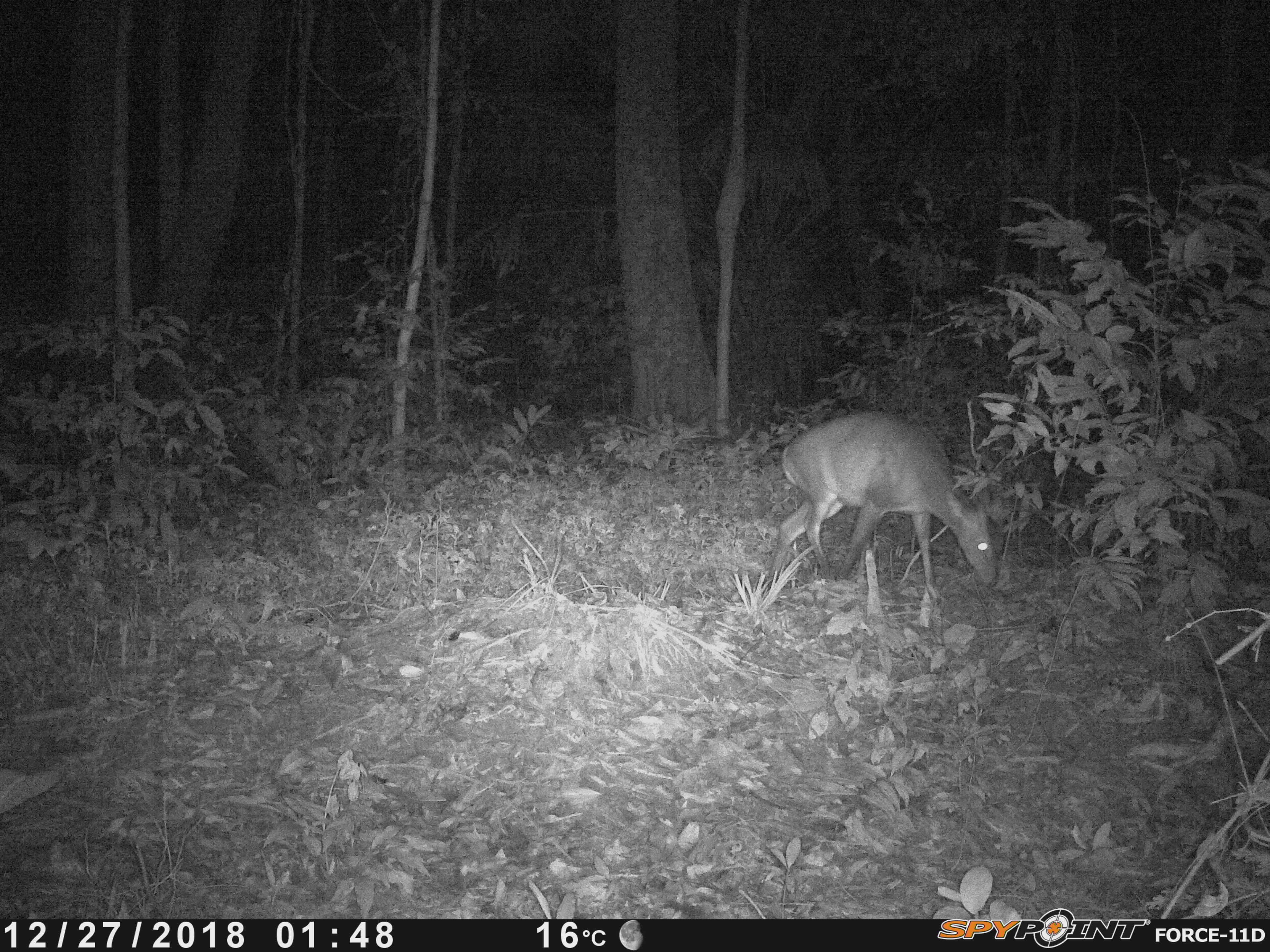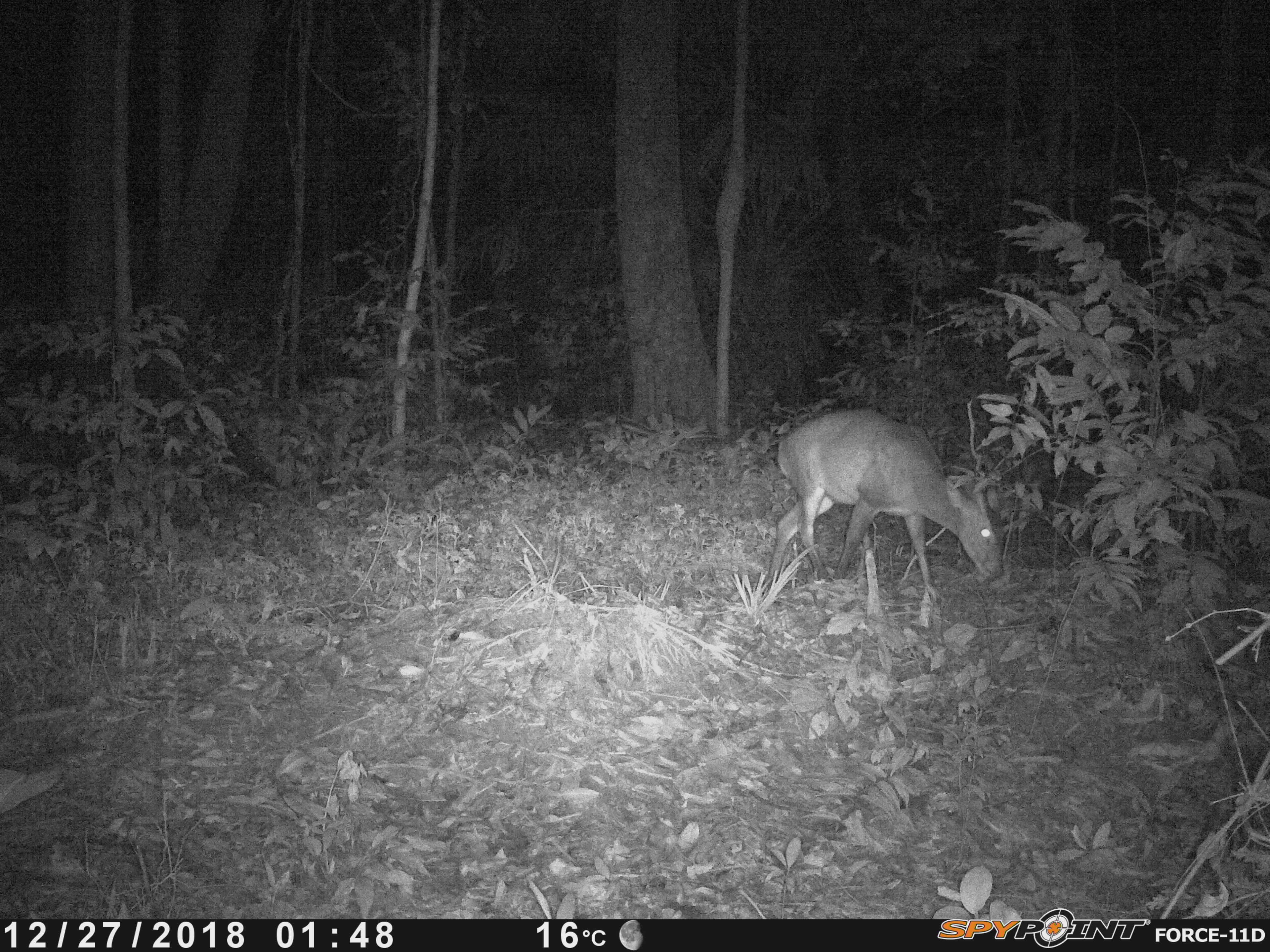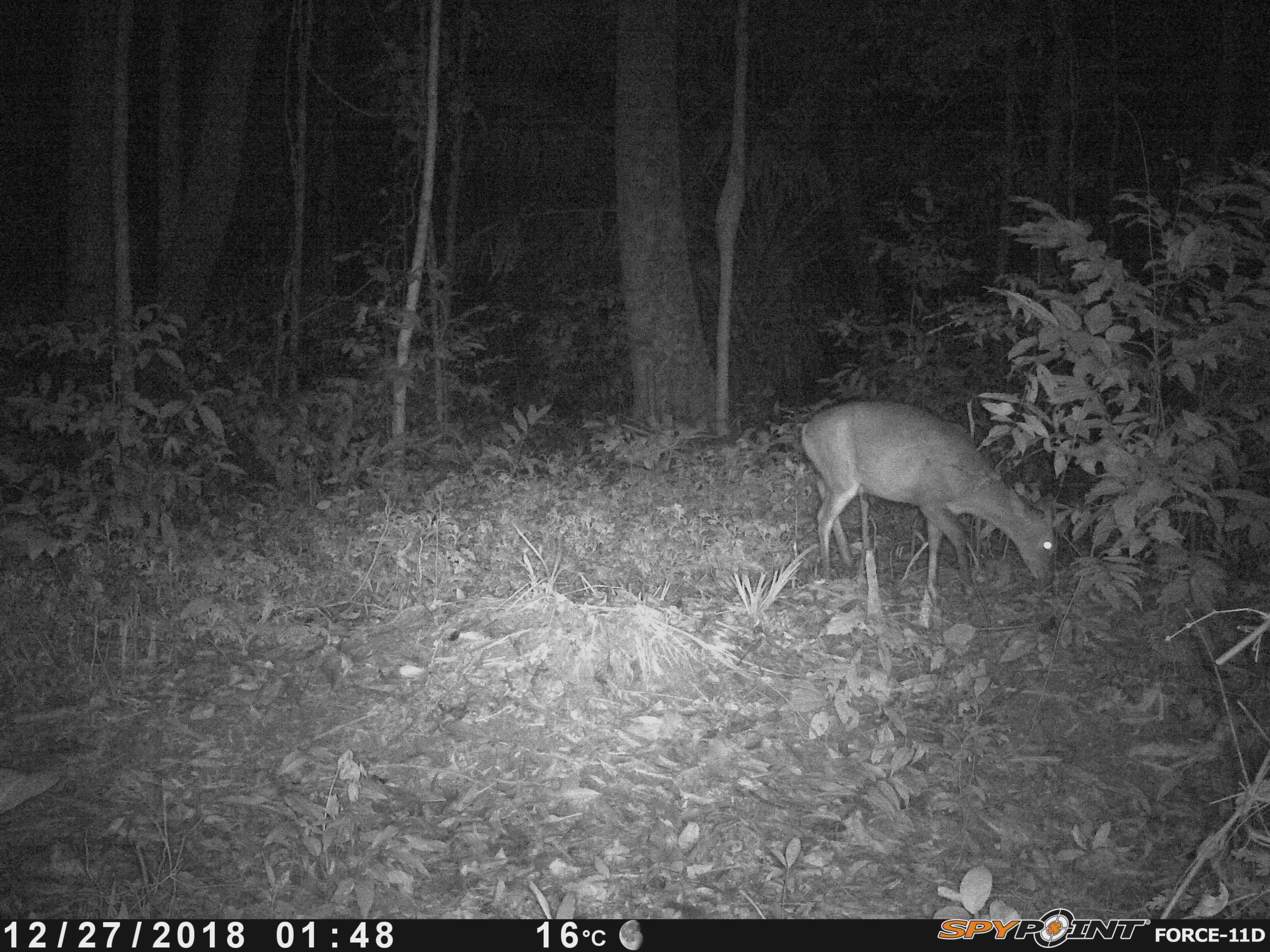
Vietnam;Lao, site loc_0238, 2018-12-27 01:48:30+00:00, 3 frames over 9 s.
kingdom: Animalia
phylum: Chordata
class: Mammalia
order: Artiodactyla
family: Cervidae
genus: Muntiacus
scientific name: Muntiacus vuquangensis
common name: large-antlered muntjac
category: large antlered muntjac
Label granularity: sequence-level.